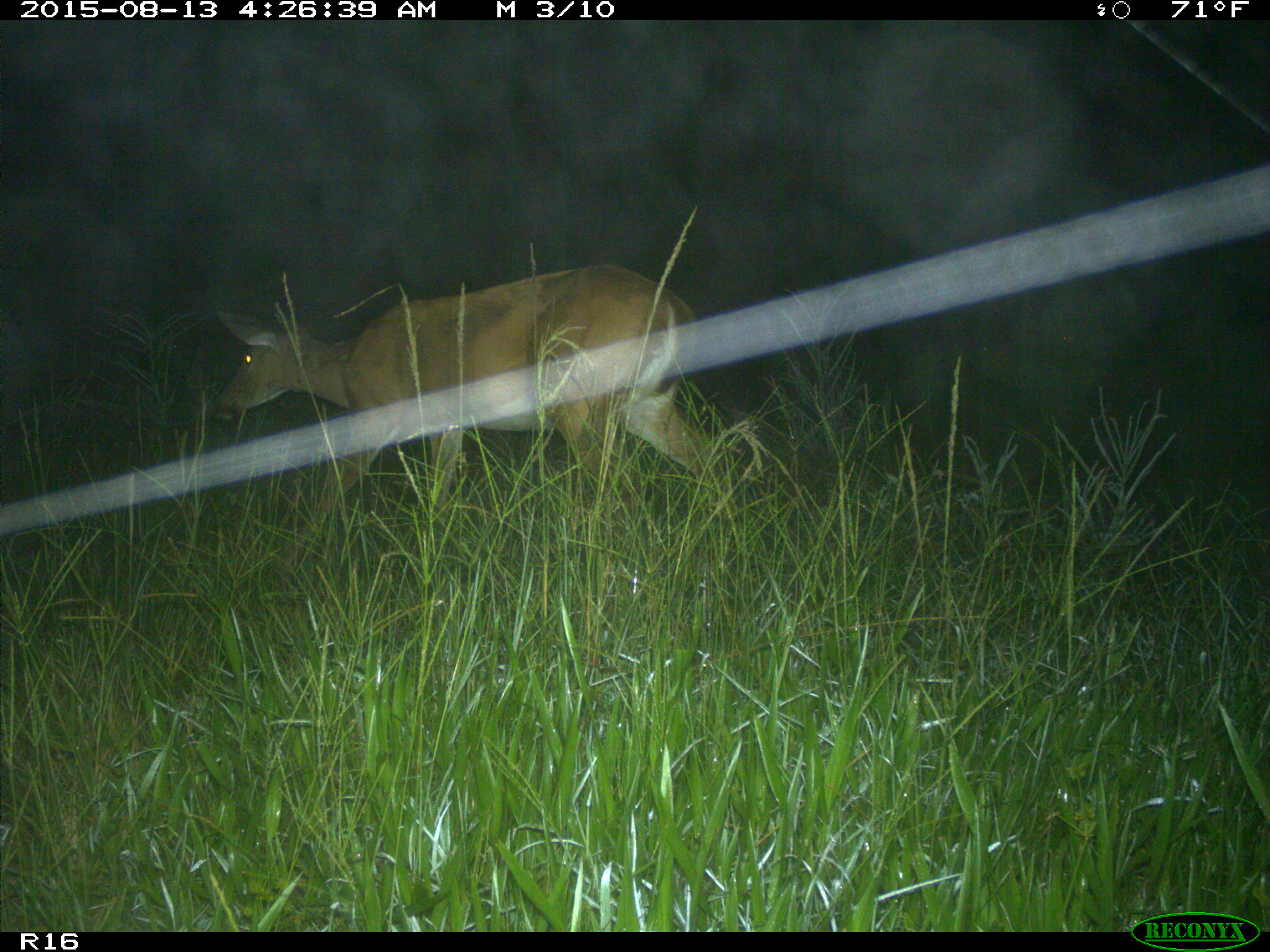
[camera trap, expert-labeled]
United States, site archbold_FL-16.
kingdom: Animalia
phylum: Chordata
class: Mammalia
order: Artiodactyla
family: Cervidae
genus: Odocoileus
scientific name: Odocoileus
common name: deer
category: unidentified deer